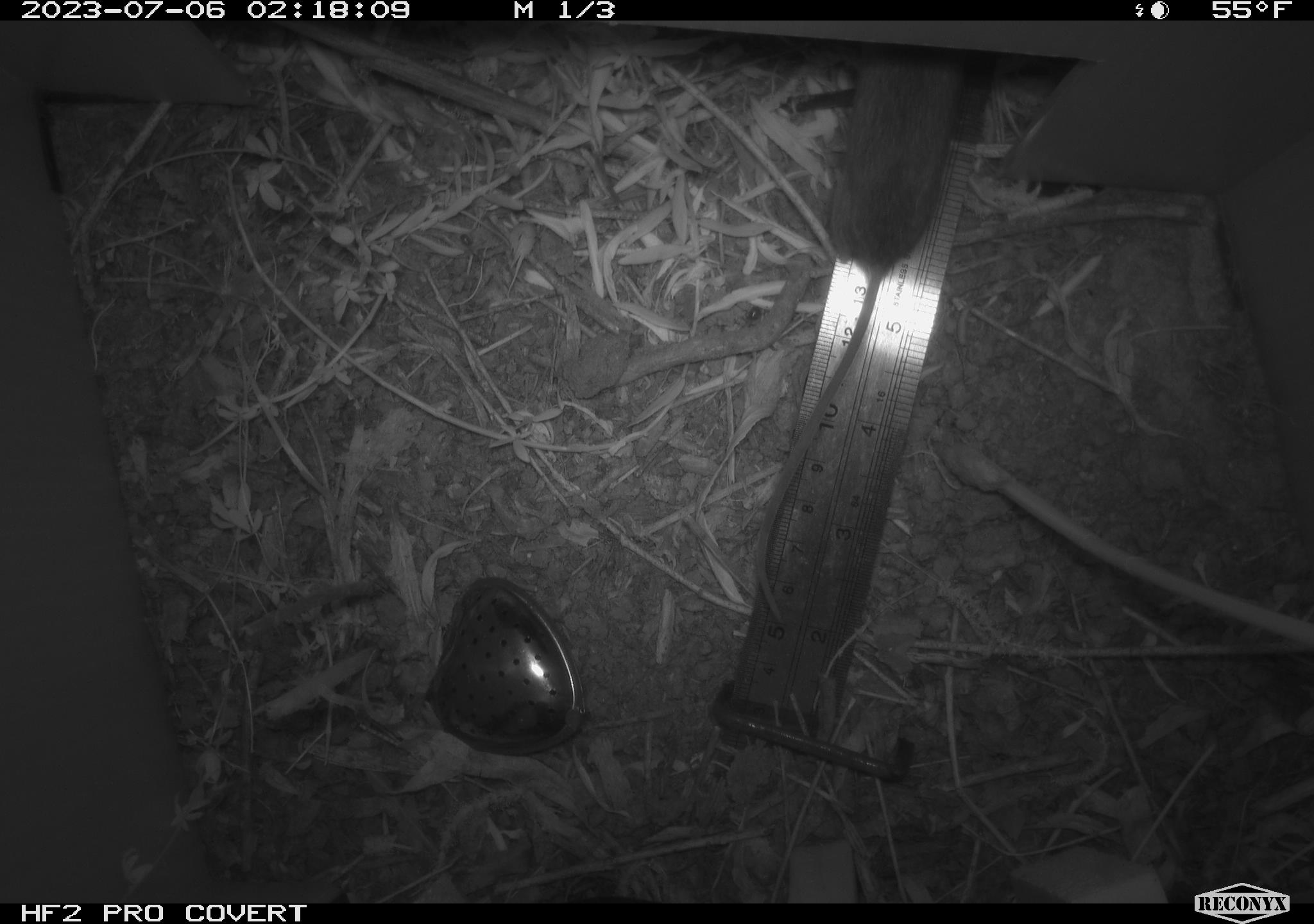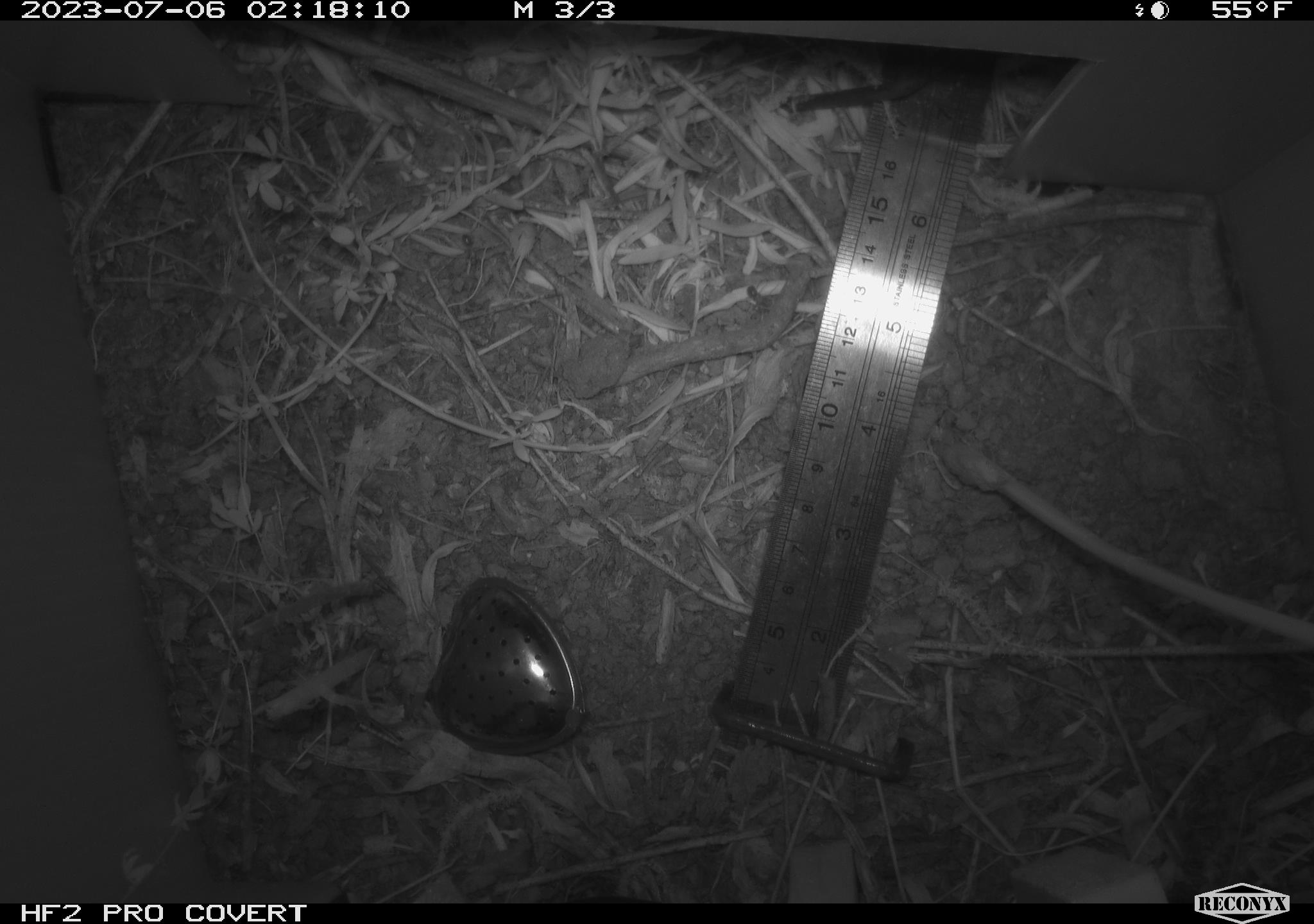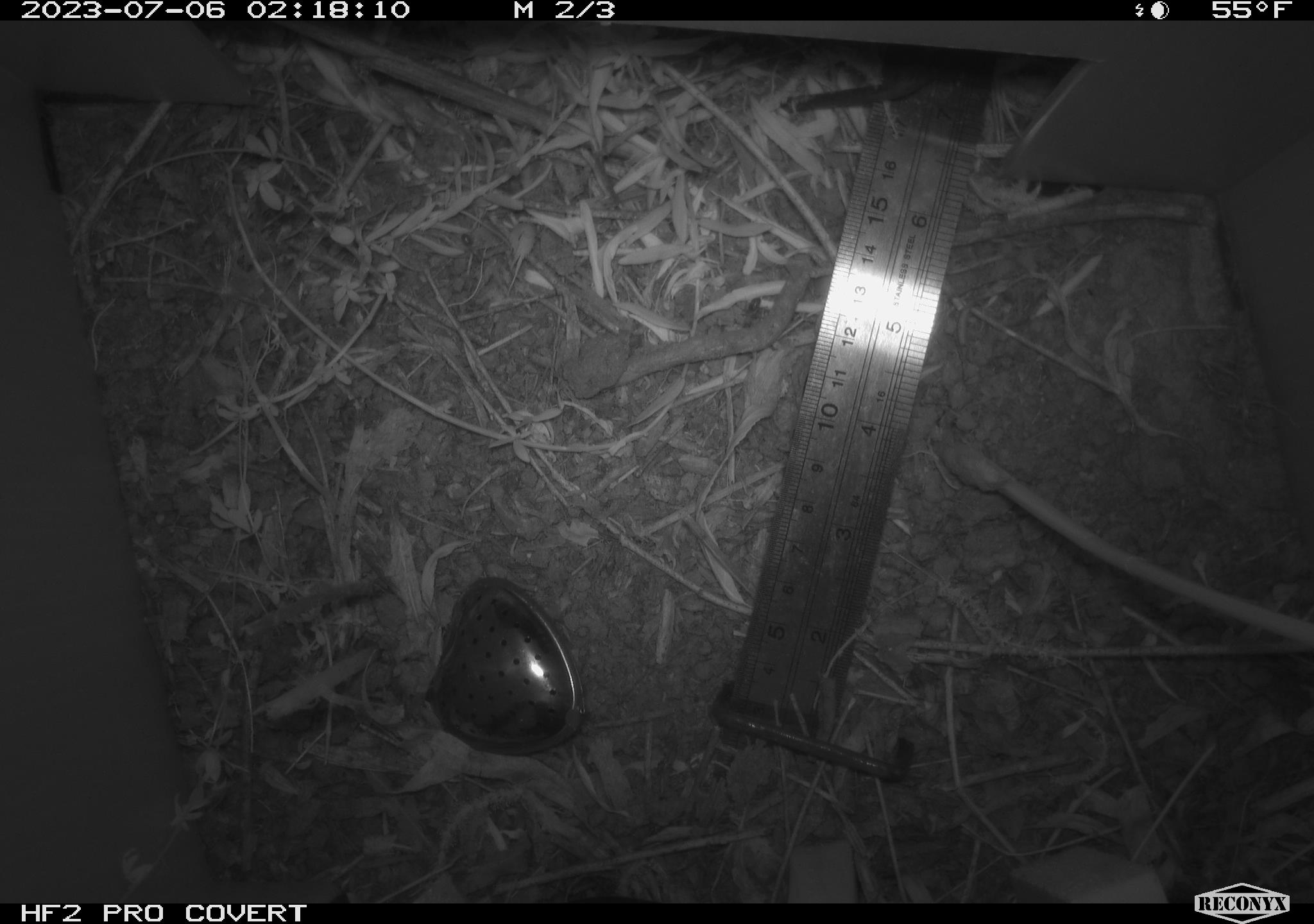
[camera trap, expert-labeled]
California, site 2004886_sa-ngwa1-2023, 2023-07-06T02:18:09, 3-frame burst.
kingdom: Animalia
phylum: Chordata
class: Mammalia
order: Rodentia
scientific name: Rodentia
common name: mouse species